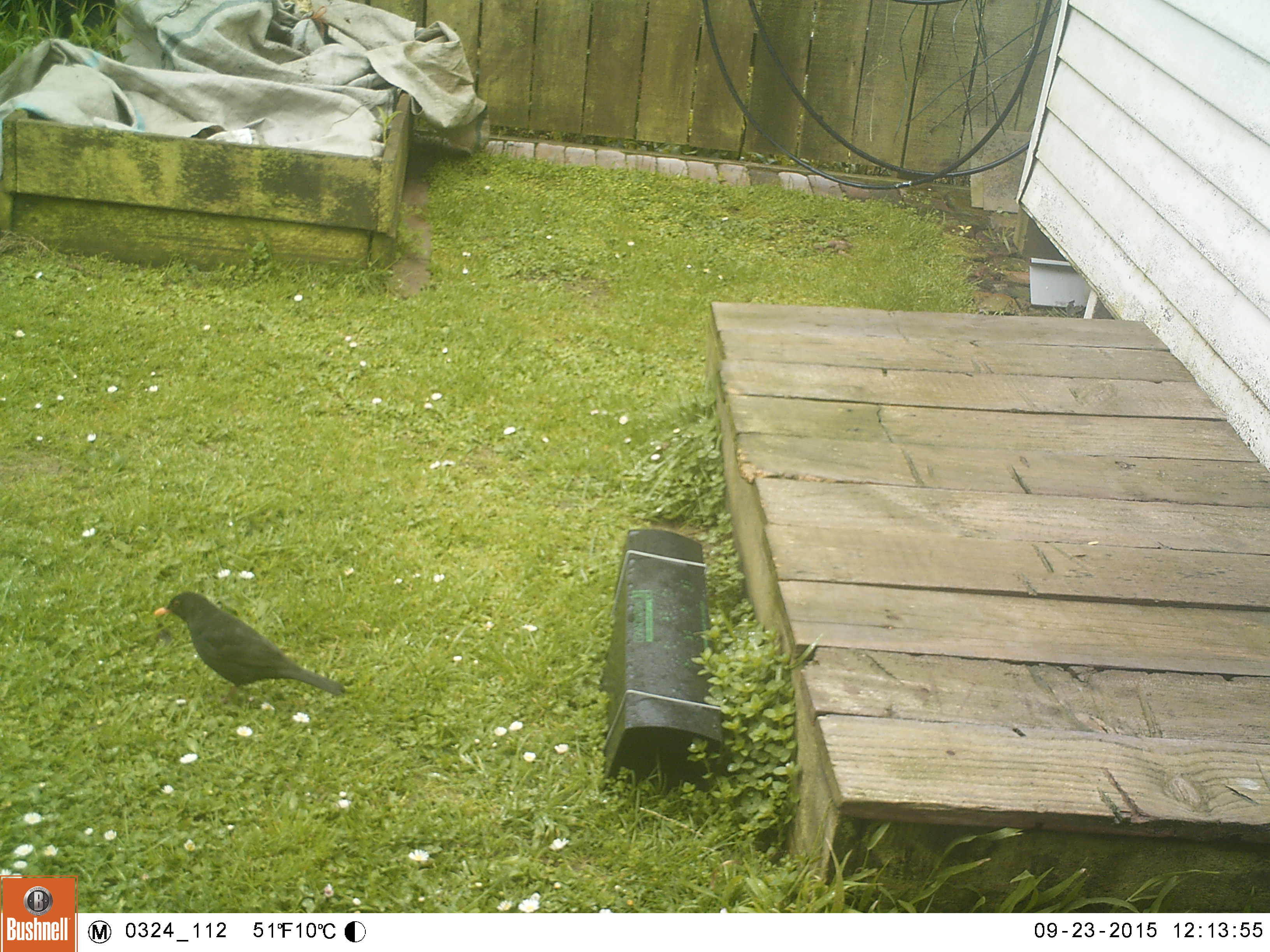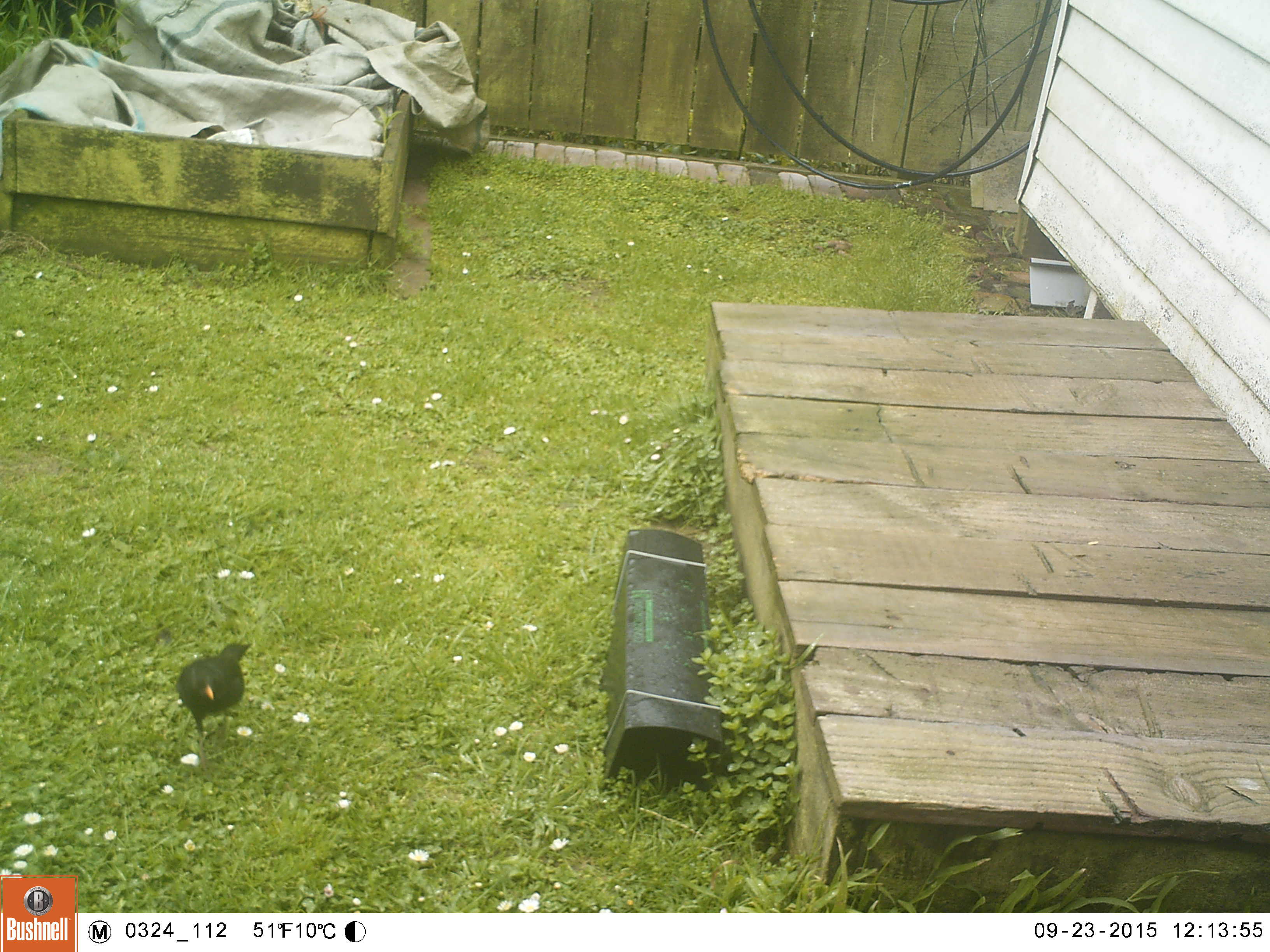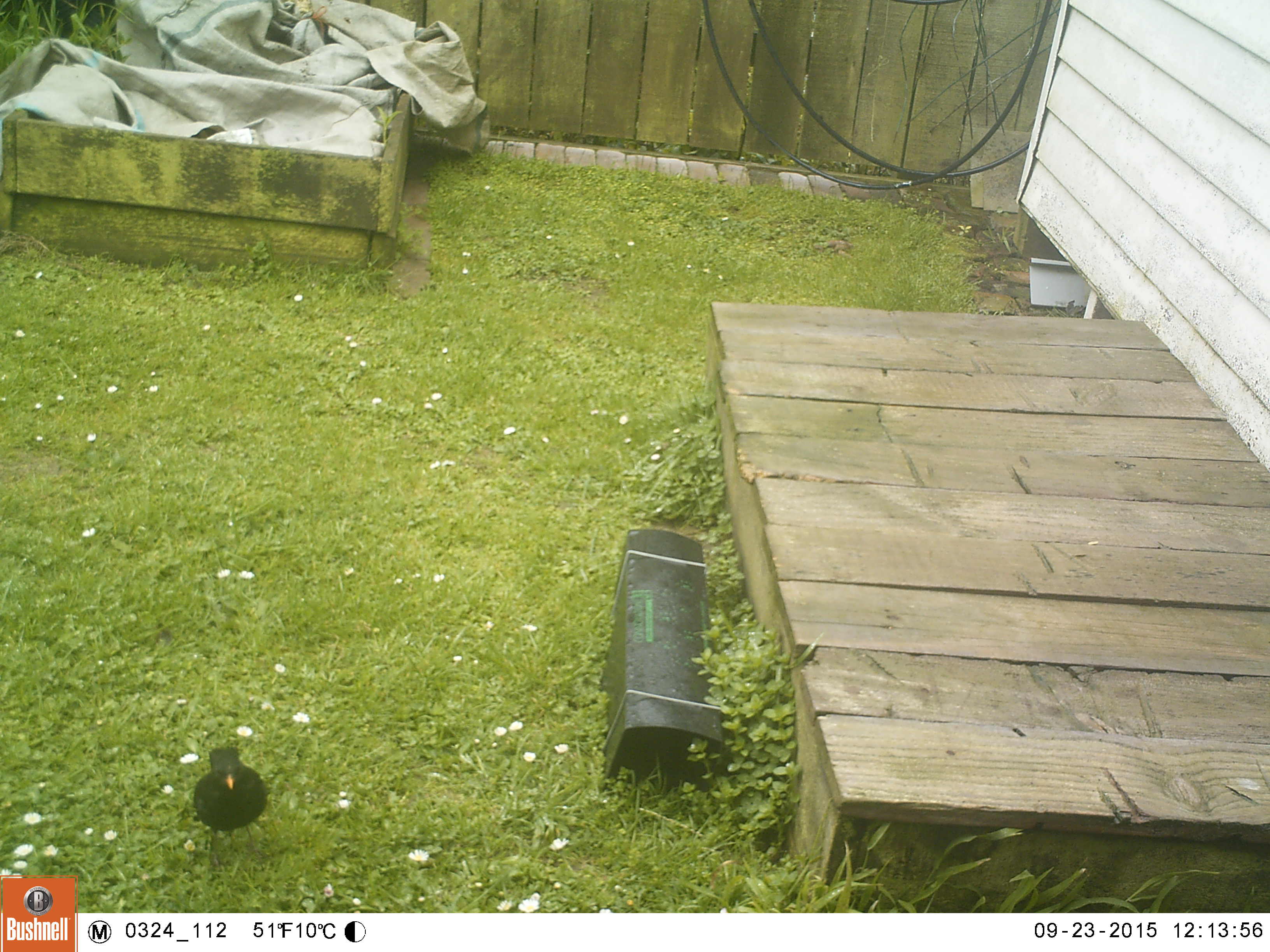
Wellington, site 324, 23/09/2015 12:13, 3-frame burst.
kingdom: Animalia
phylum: Chordata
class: Aves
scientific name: Aves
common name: bird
Bird (Aves).